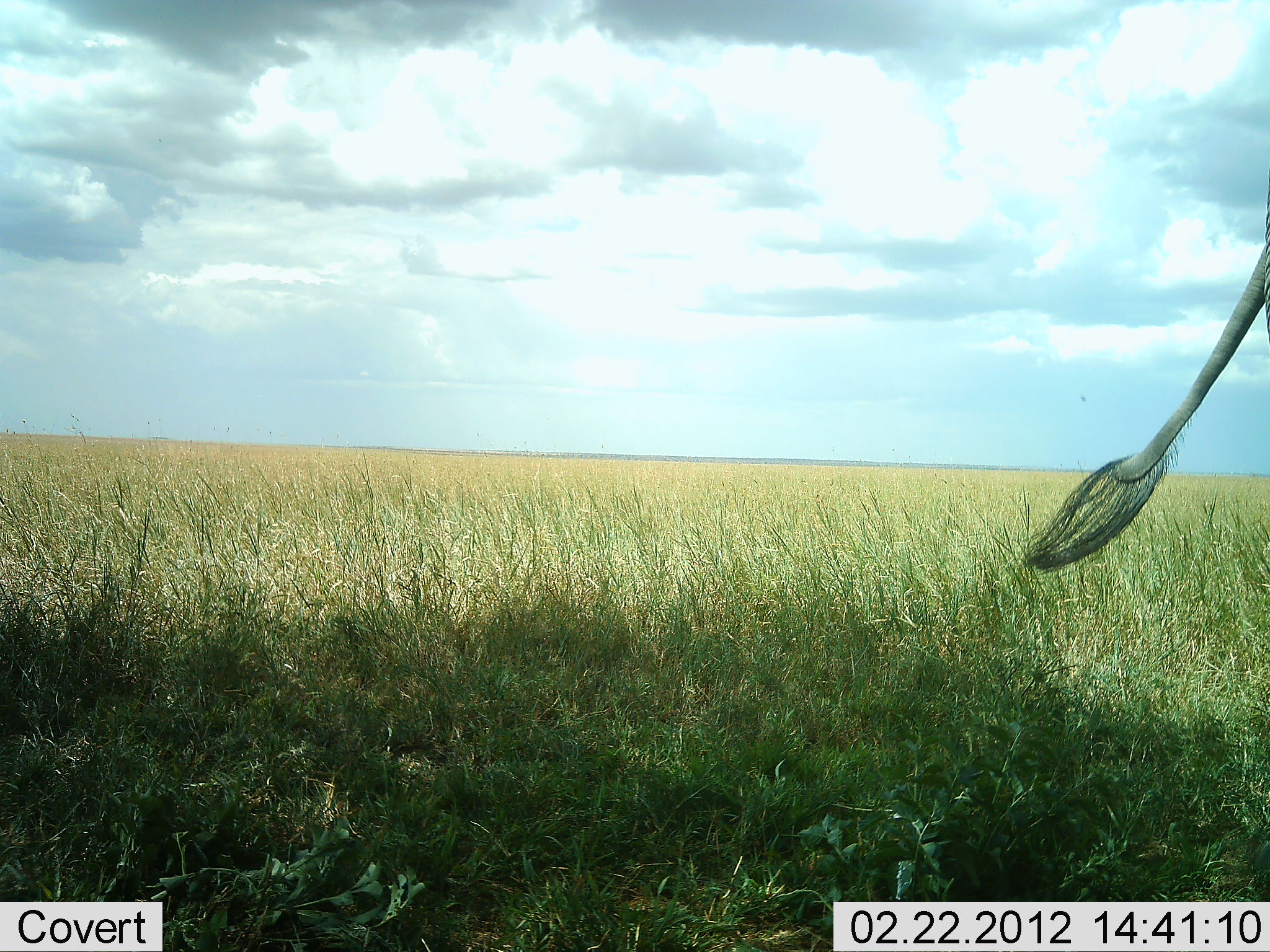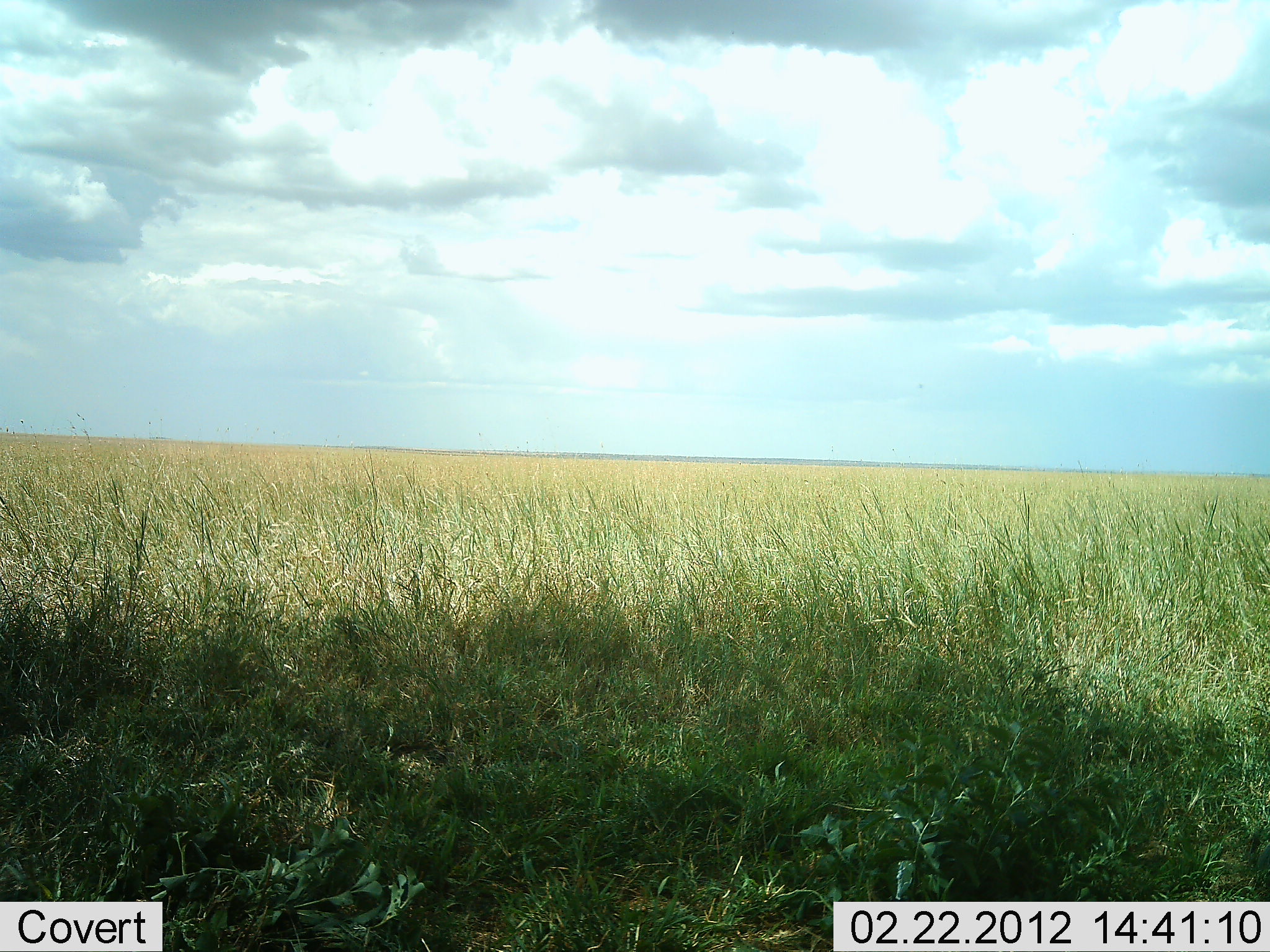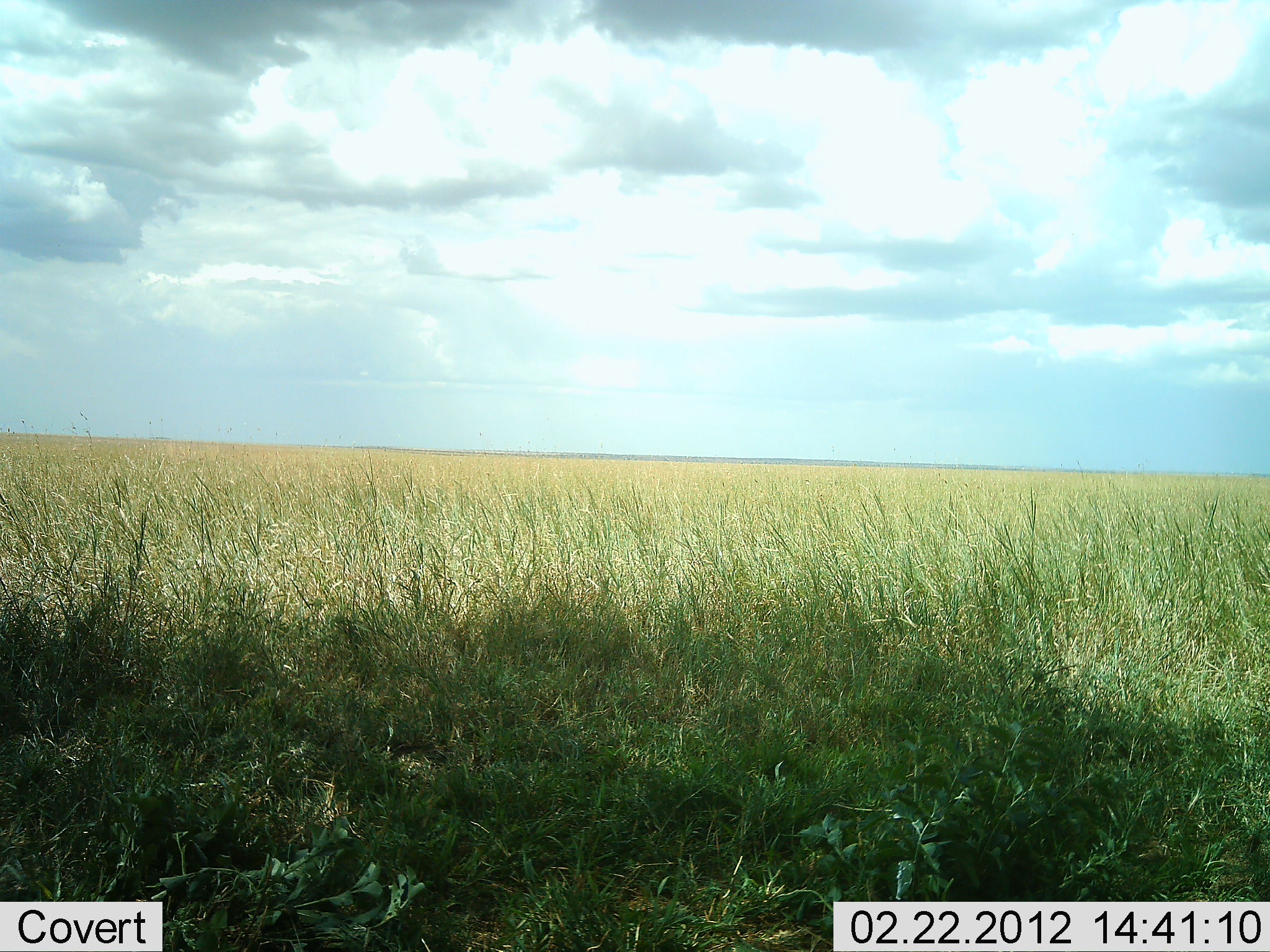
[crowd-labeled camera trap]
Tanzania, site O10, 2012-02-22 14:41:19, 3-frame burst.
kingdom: Animalia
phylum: Chordata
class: Mammalia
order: Proboscidea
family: Elephantidae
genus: Loxodonta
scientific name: Loxodonta africana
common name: african bush elephant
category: elephant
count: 1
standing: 80%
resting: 0%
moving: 20%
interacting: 0%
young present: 0%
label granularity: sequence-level